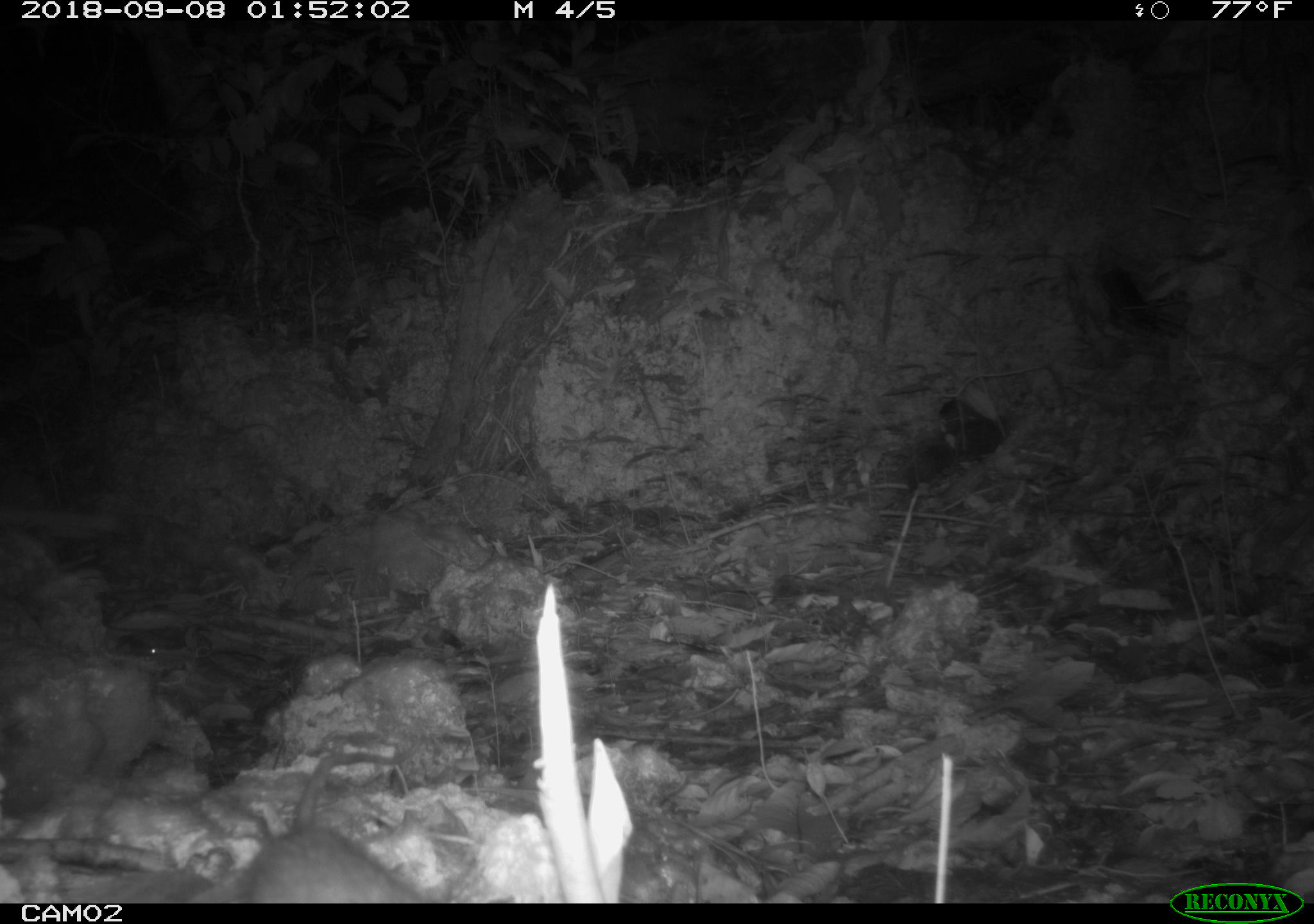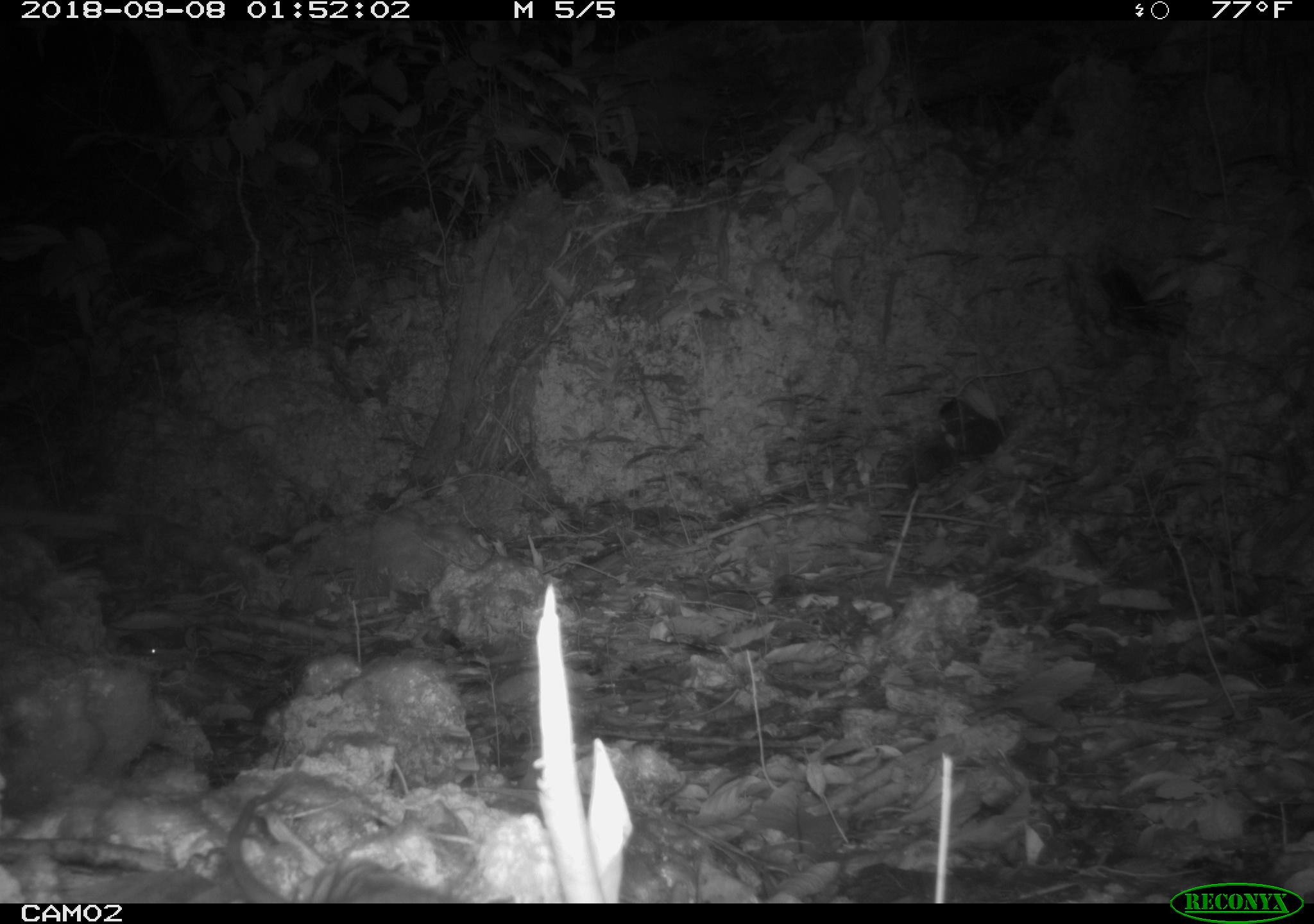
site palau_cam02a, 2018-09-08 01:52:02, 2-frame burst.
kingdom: Animalia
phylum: Chordata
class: Mammalia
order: Rodentia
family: Muridae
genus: Rattus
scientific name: Rattus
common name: rat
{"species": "rat (Rattus)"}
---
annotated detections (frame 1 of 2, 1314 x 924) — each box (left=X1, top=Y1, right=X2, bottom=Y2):
rat: (left=210, top=755, right=434, bottom=904)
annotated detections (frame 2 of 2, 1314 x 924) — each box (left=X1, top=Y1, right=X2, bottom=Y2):
rat: (left=224, top=776, right=464, bottom=903)